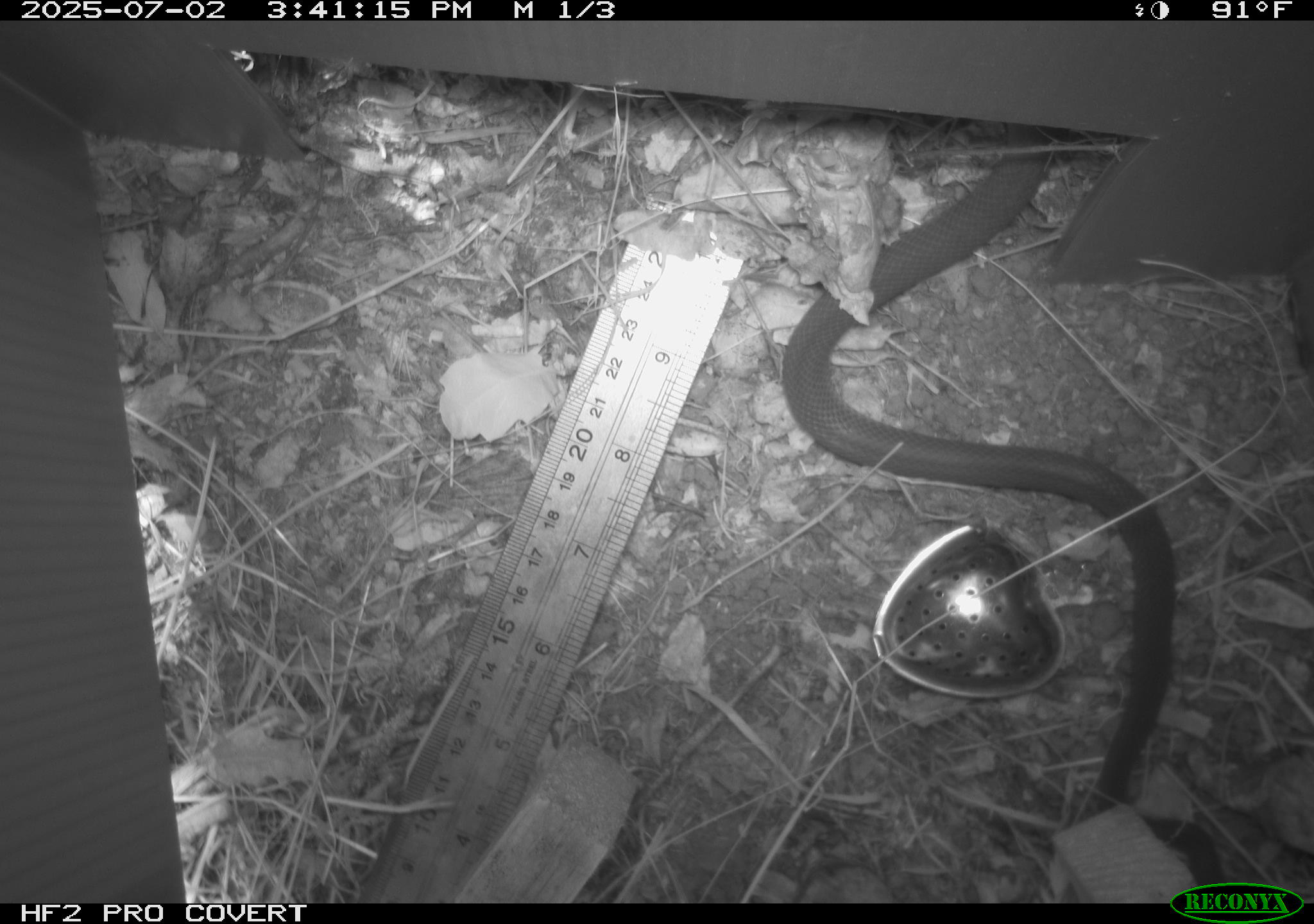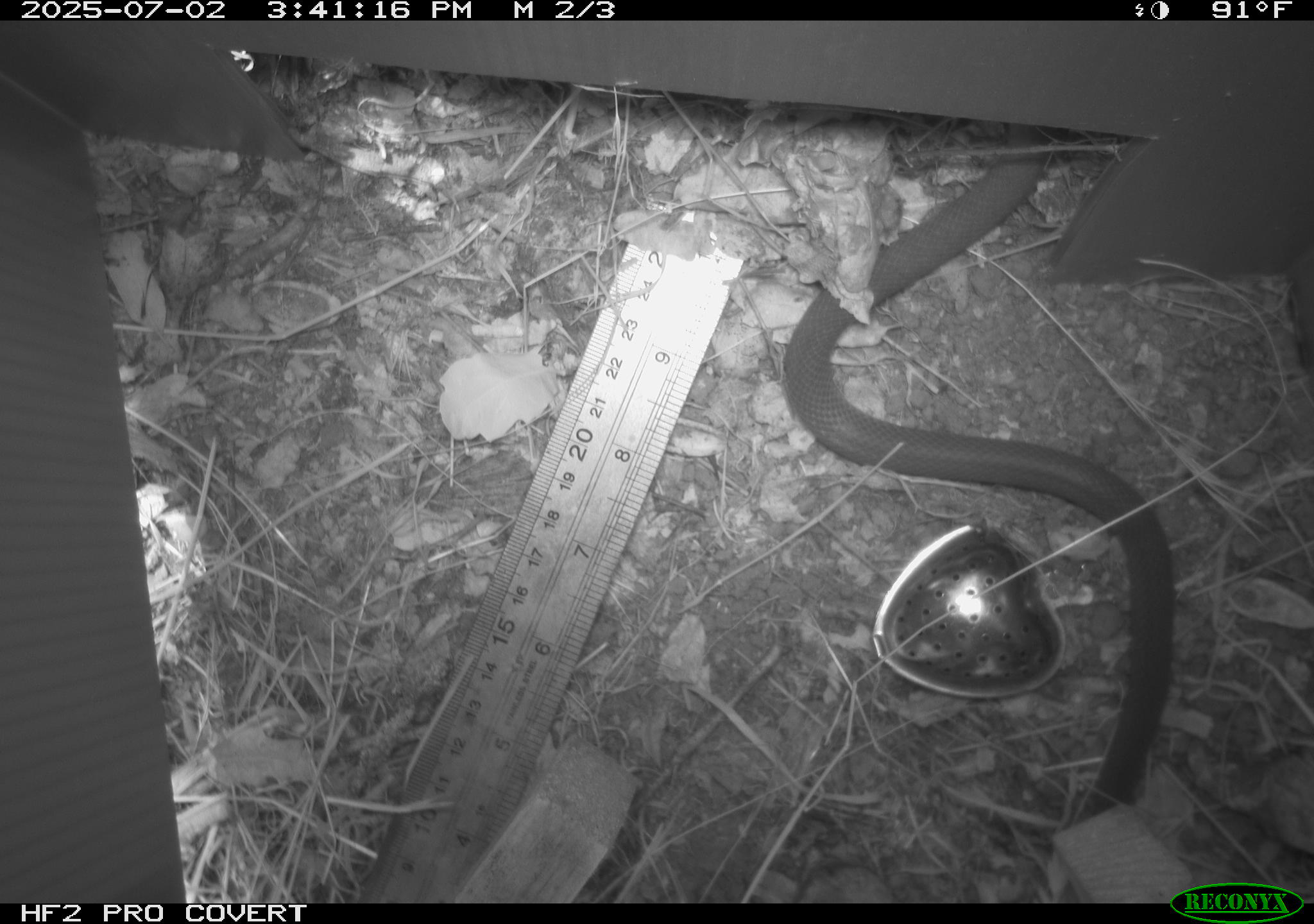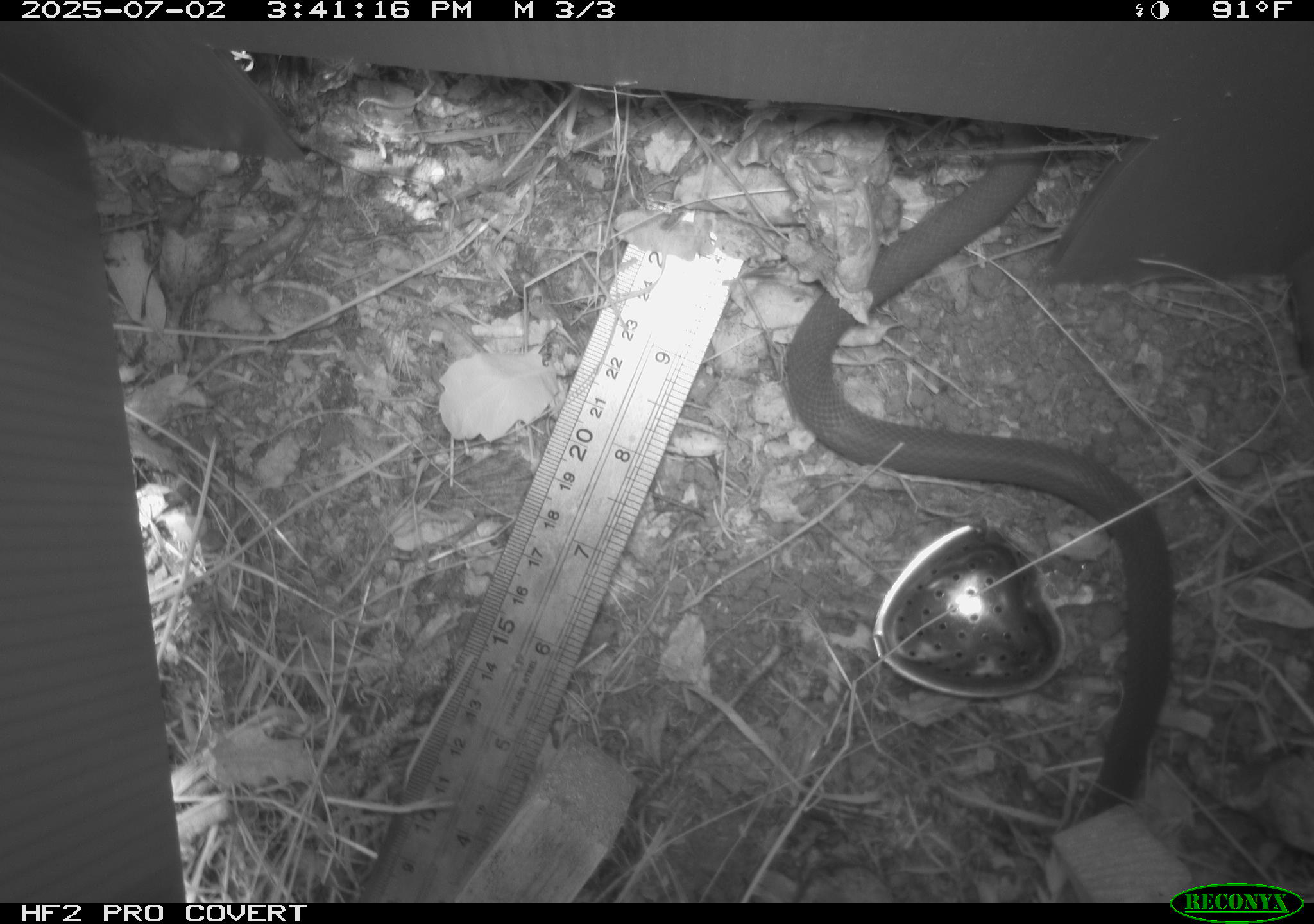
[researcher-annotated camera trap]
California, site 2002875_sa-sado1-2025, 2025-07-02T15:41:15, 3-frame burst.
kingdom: Animalia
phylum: Chordata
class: Reptilia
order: Squamata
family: Colubridae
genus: Coluber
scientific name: Coluber constrictor mormon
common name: western yellow-bellied racer